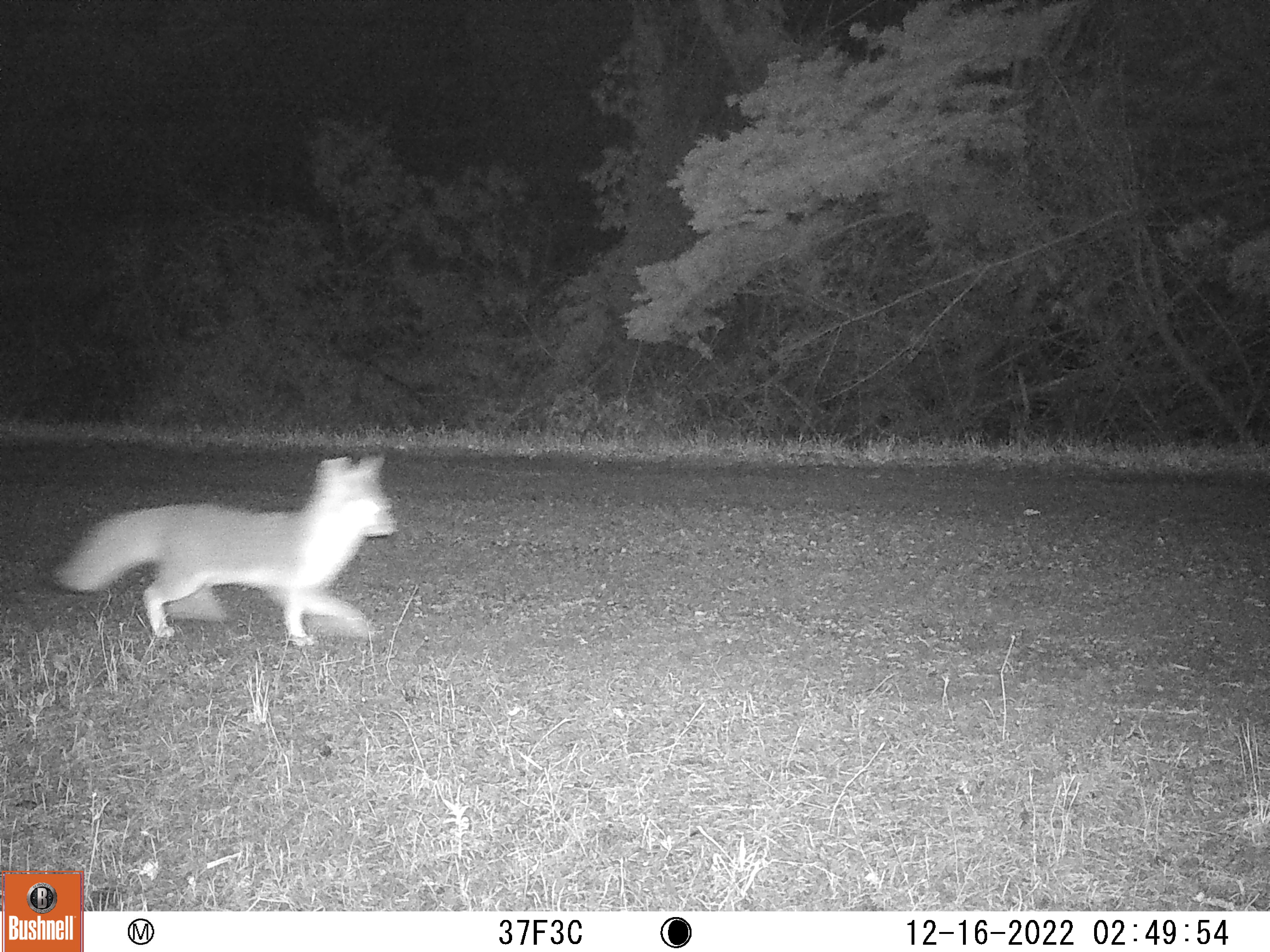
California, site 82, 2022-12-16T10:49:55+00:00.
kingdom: Animalia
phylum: Chordata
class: Mammalia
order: Carnivora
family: Canidae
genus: Urocyon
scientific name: Urocyon cinereoargenteus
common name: gray fox